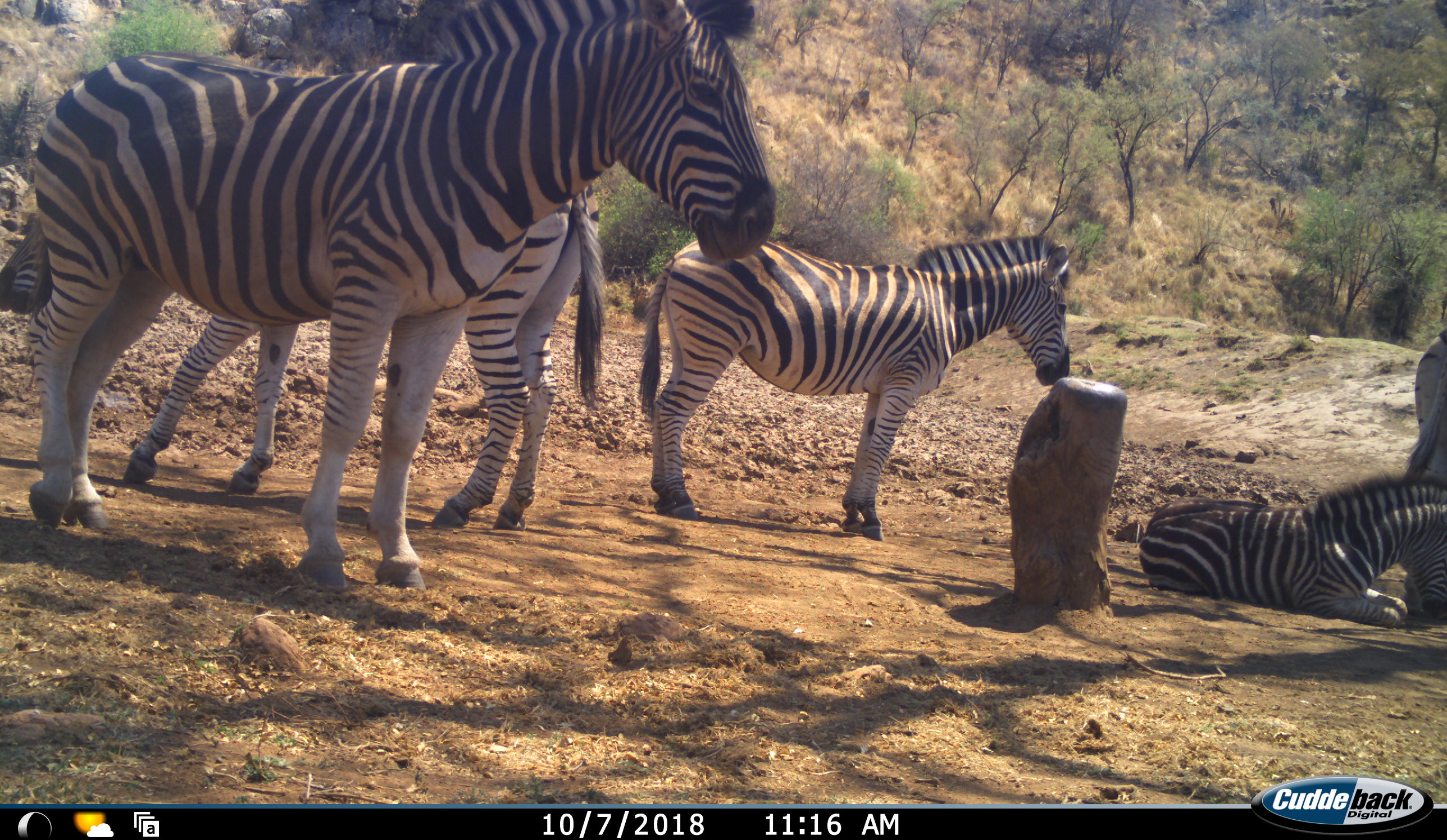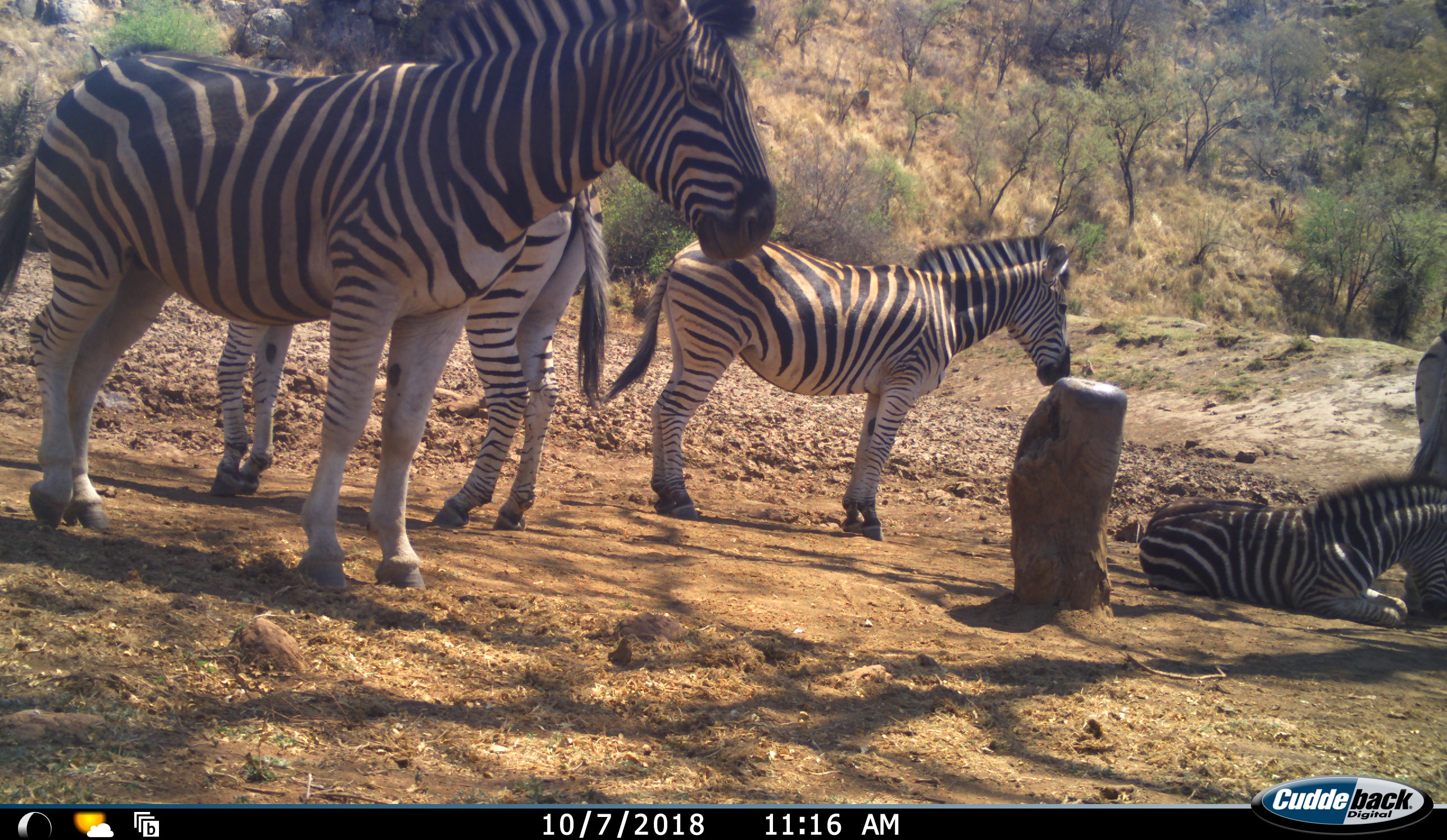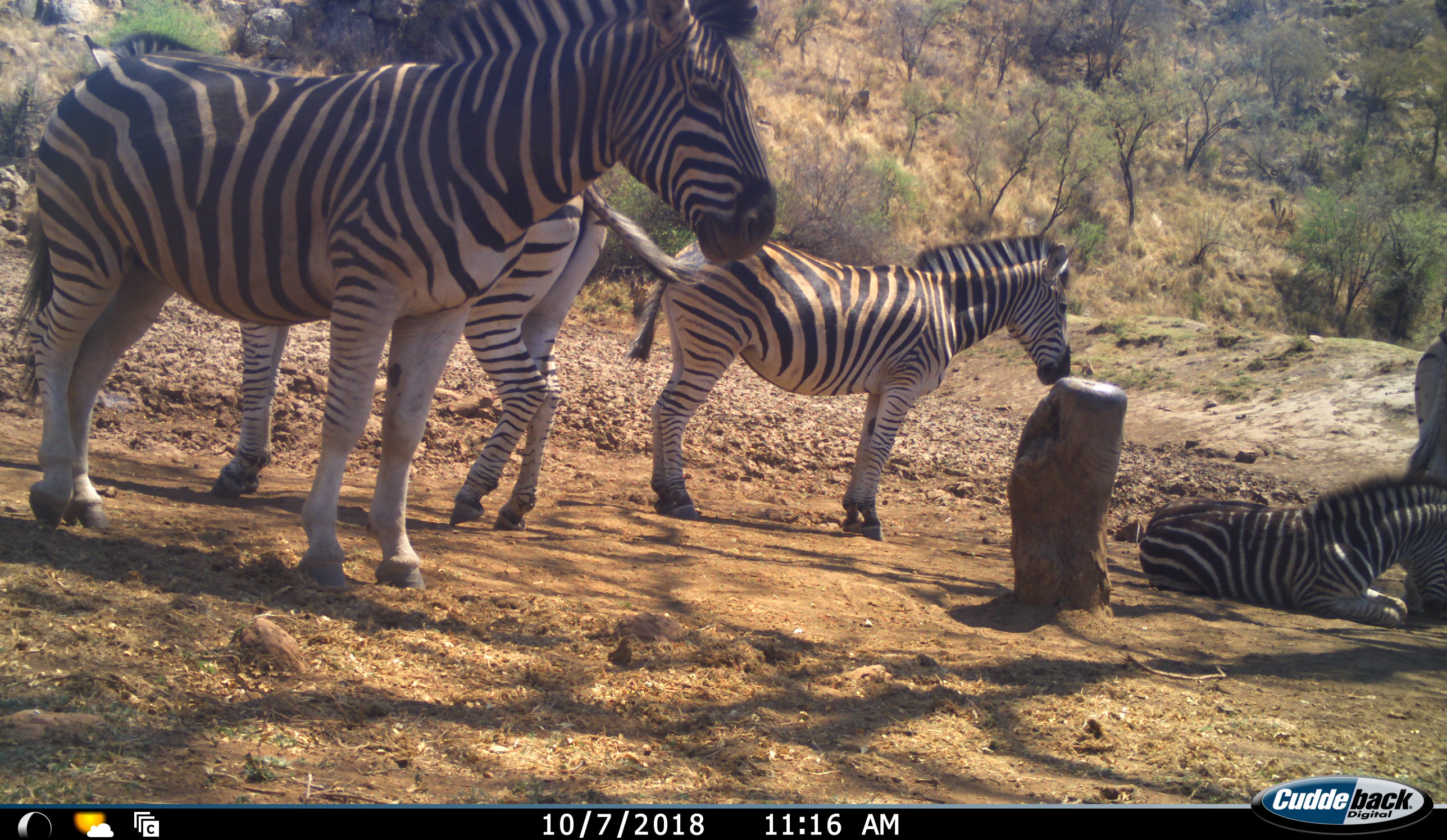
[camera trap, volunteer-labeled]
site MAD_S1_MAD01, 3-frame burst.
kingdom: Animalia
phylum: Chordata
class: Mammalia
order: Perissodactyla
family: Equidae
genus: Equus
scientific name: Equus quagga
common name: plains zebra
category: zebraplains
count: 5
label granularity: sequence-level